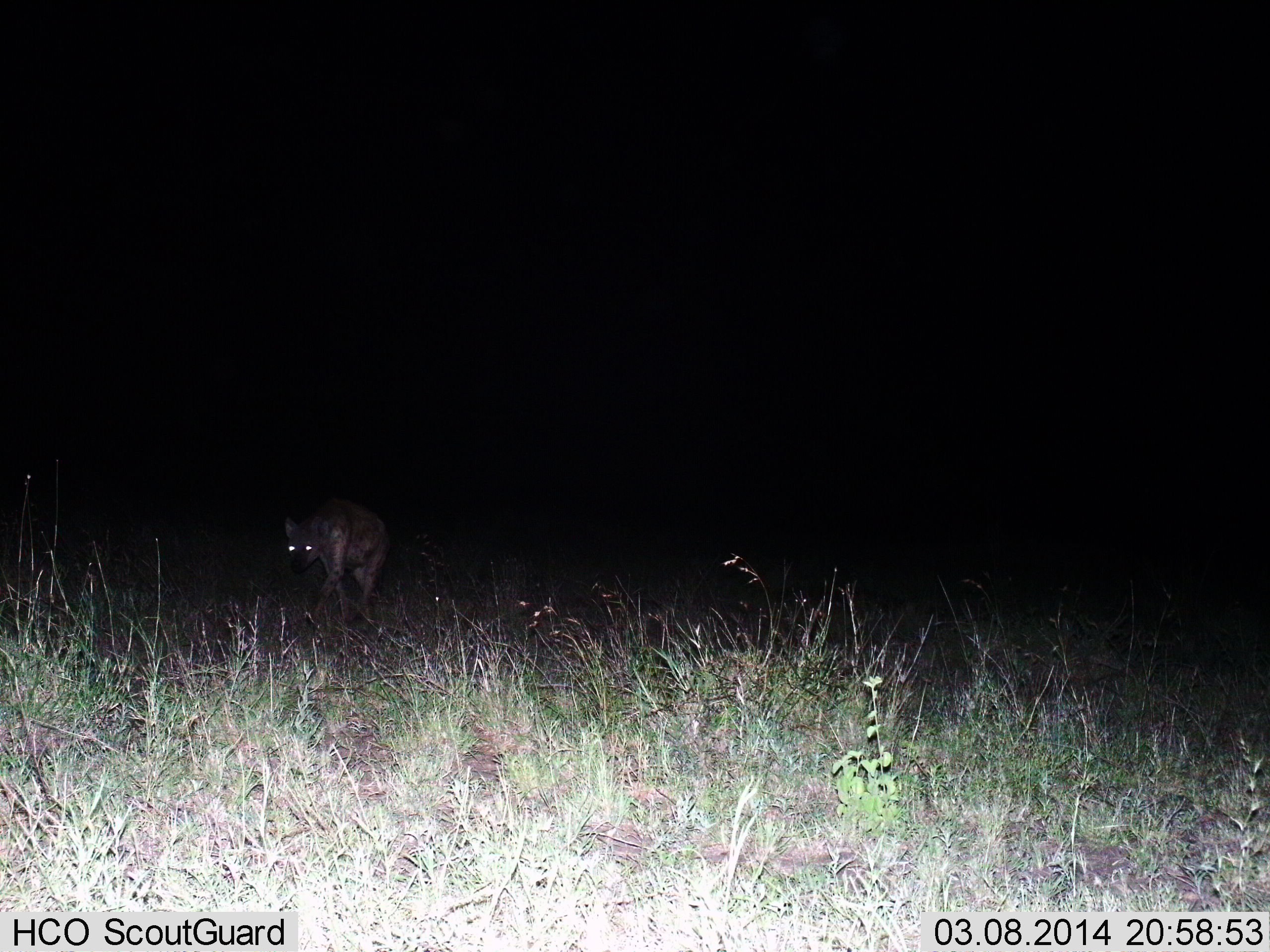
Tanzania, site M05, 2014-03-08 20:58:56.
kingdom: Animalia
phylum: Chordata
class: Mammalia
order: Carnivora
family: Hyaenidae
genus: Crocuta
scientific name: Crocuta crocuta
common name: spotted hyena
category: hyenaspotted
Hyenaspotted (spotted hyena) (Crocuta crocuta), count 1. Behavior (volunteer vote fractions): standing 10%, resting 0%, moving 90%, interacting 0%. Young present (vote fraction): 0%. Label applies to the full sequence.